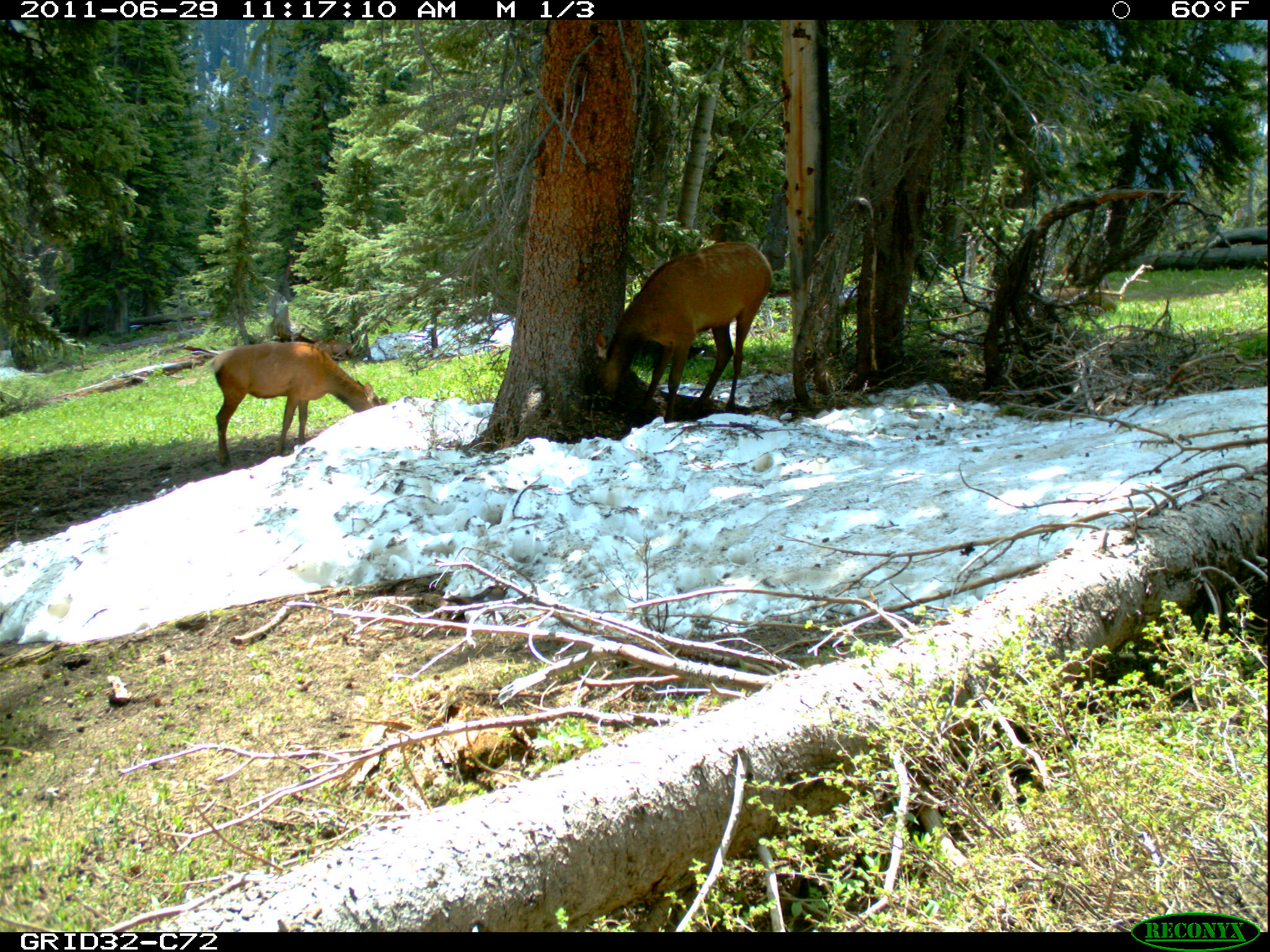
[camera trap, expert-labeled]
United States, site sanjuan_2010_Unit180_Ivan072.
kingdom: Animalia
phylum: Chordata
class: Mammalia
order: Artiodactyla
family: Cervidae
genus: Cervus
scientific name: Cervus elaphus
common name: red deer